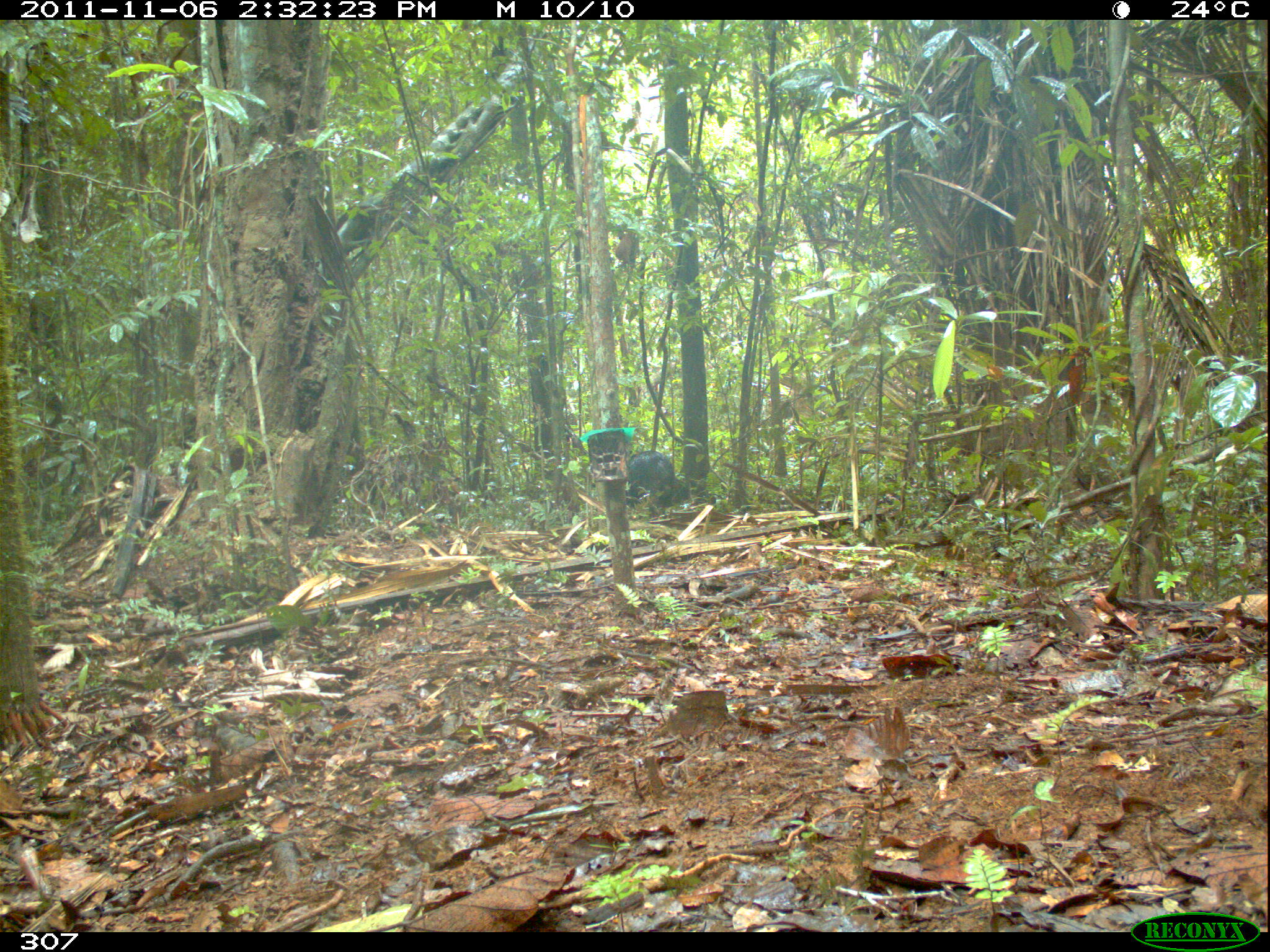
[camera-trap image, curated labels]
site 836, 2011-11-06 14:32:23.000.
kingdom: Animalia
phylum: Chordata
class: Mammalia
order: Artiodactyla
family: Tayassuidae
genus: Tayassu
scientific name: Tayassu pecari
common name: white-lipped peccary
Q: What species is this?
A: Tayassu pecari (white-lipped peccary).